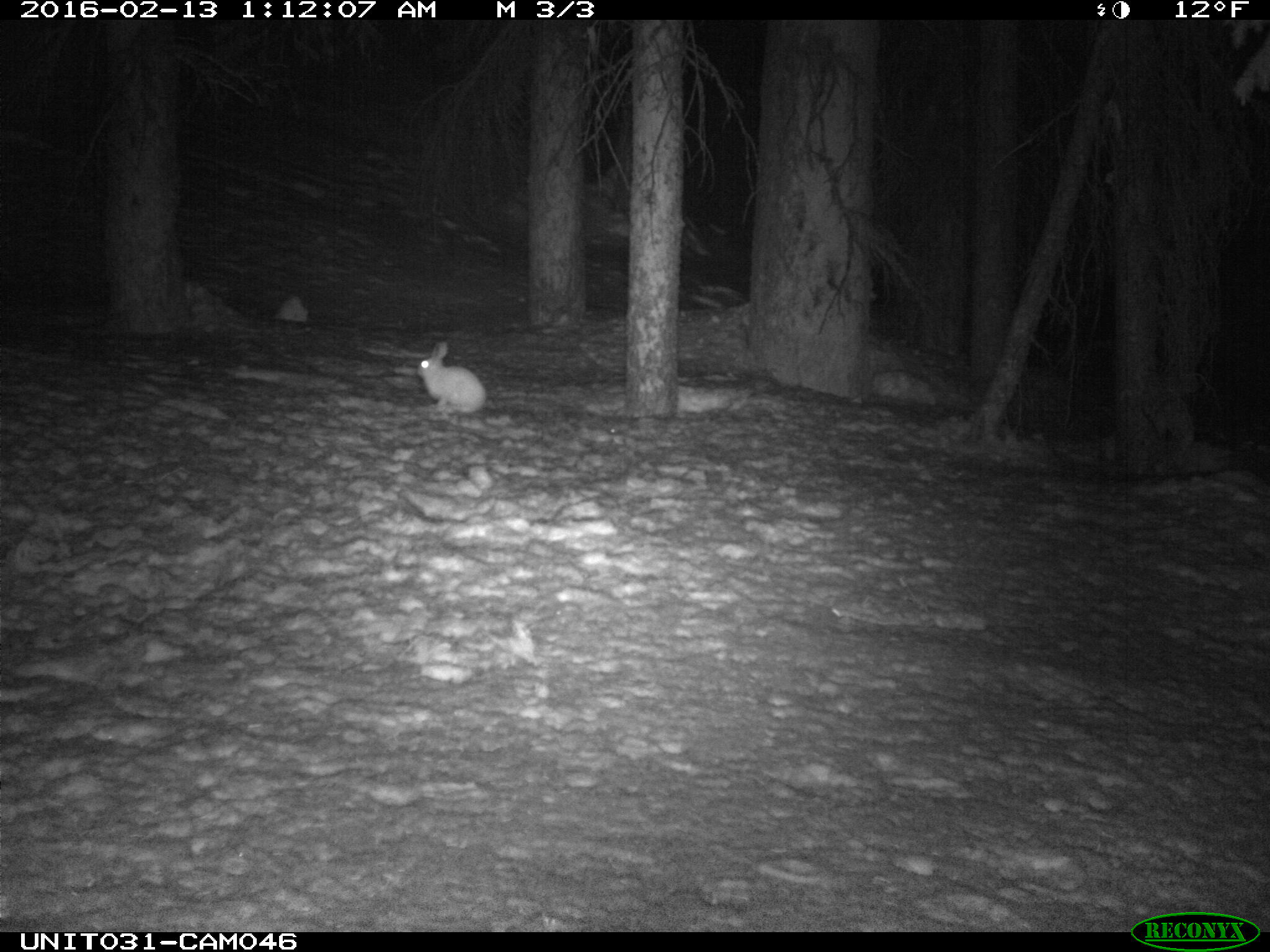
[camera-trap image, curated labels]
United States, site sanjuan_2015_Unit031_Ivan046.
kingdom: Animalia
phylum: Chordata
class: Mammalia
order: Lagomorpha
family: Leporidae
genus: Lepus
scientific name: Lepus americanus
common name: snowshoe hare